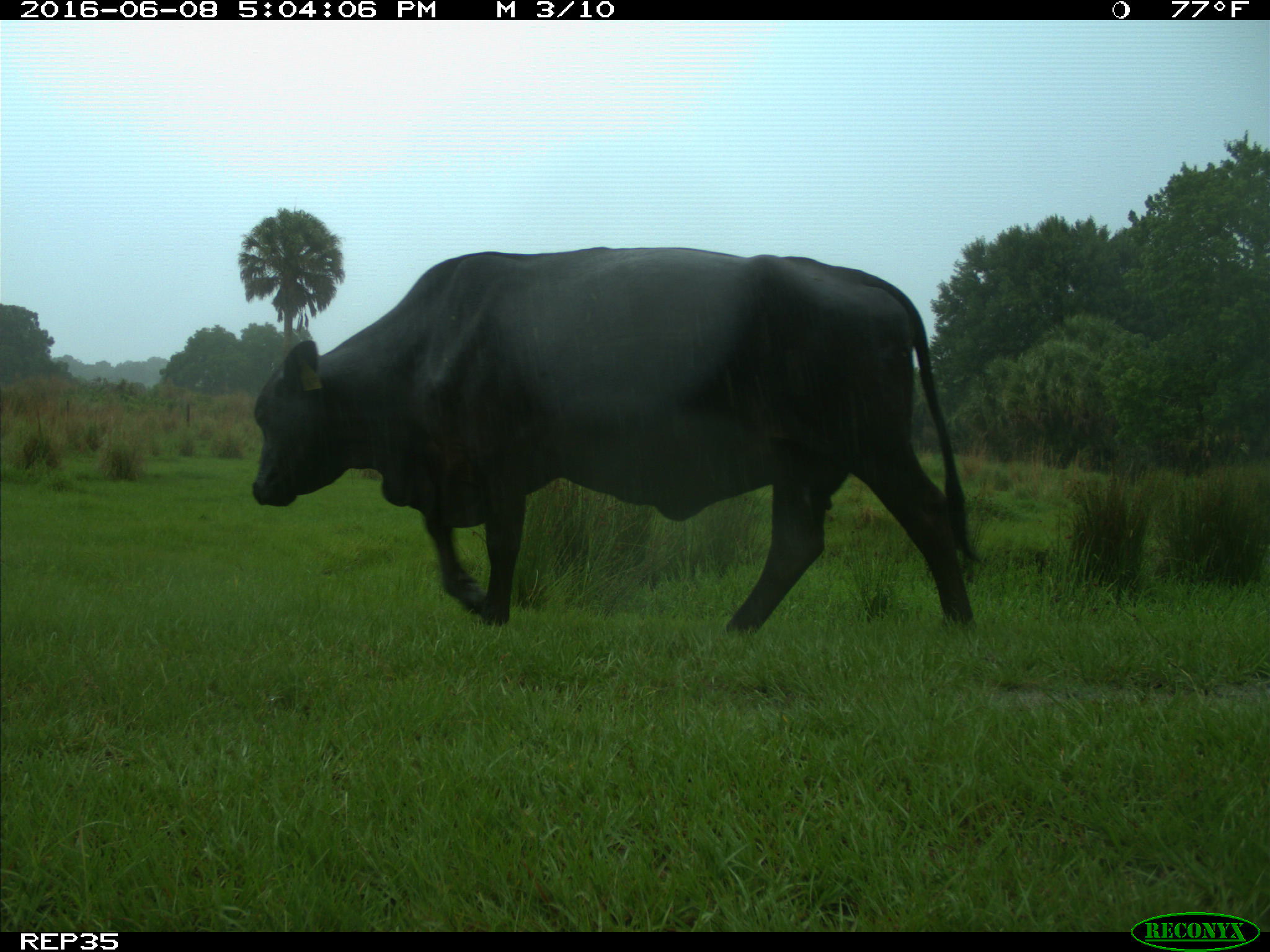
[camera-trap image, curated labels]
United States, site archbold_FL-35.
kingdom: Animalia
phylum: Chordata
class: Mammalia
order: Artiodactyla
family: Bovidae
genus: Bos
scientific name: Bos taurus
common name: domestic cow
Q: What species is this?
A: Bos taurus (domestic cow).